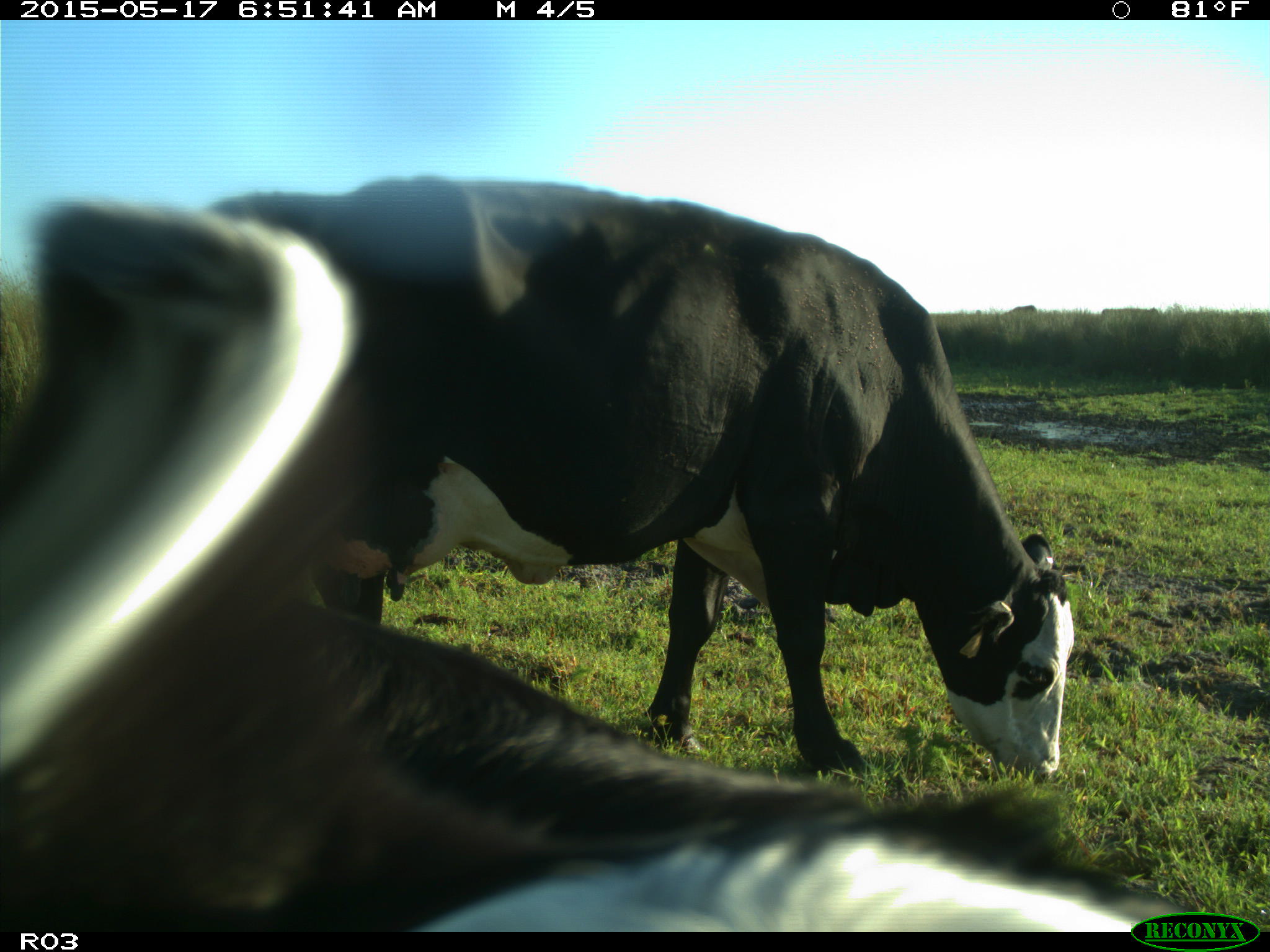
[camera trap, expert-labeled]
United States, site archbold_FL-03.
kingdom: Animalia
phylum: Chordata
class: Mammalia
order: Artiodactyla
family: Bovidae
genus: Bos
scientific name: Bos taurus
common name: domestic cow